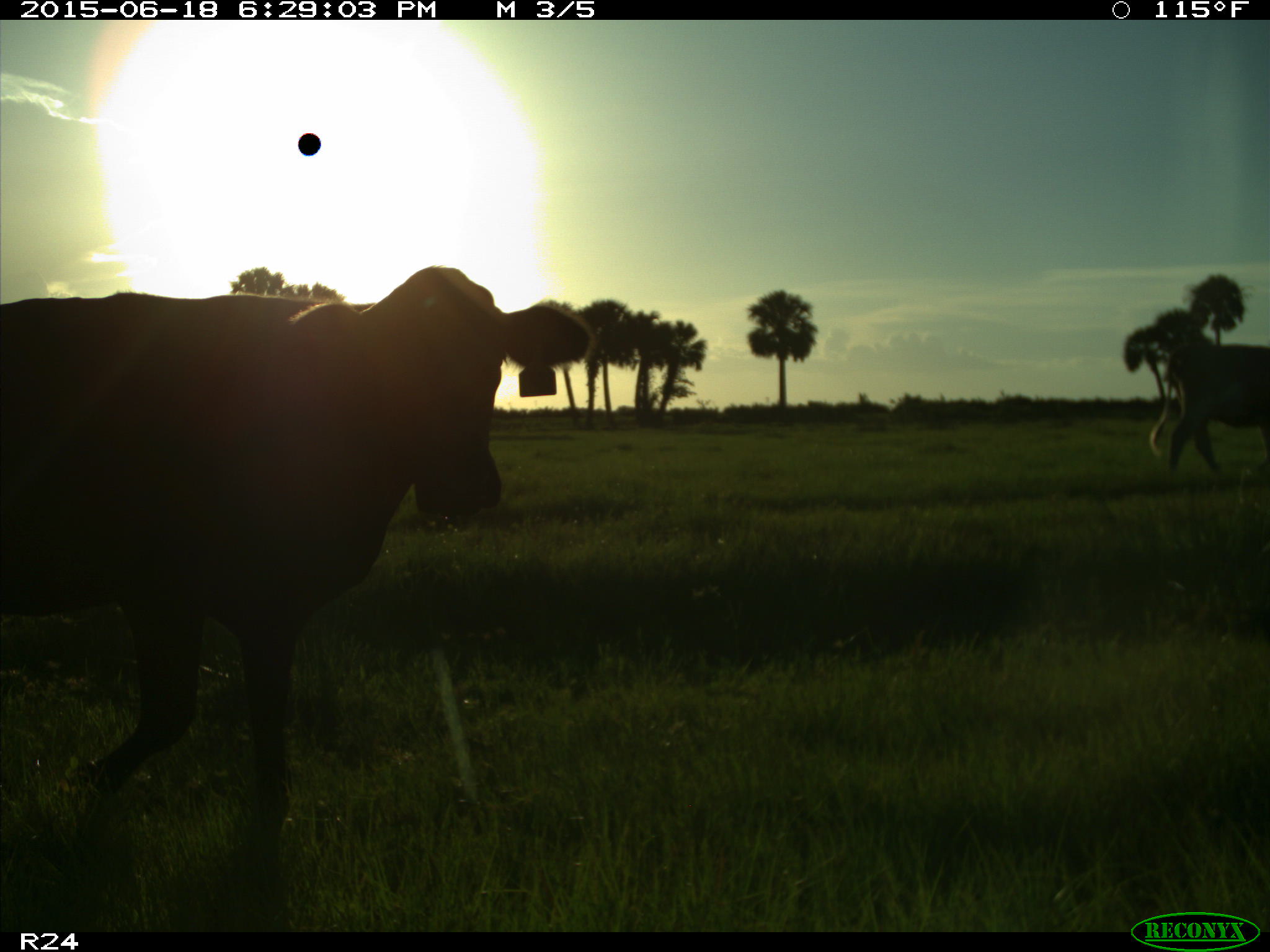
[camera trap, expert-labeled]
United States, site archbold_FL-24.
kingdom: Animalia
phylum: Chordata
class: Mammalia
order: Artiodactyla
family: Bovidae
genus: Bos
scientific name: Bos taurus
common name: domestic cow